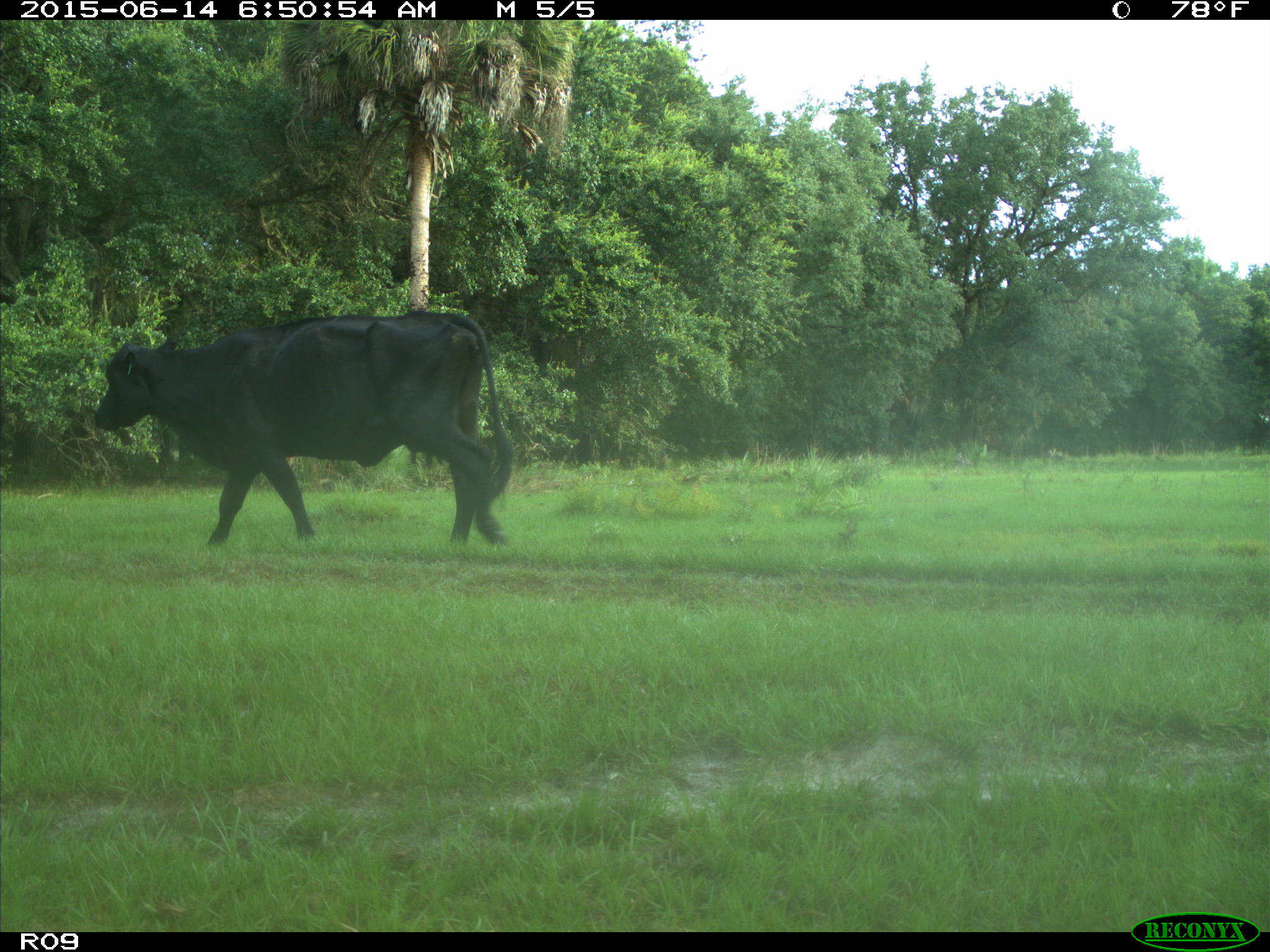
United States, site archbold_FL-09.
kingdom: Animalia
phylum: Chordata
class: Mammalia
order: Artiodactyla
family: Bovidae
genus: Bos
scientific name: Bos taurus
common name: domestic cow